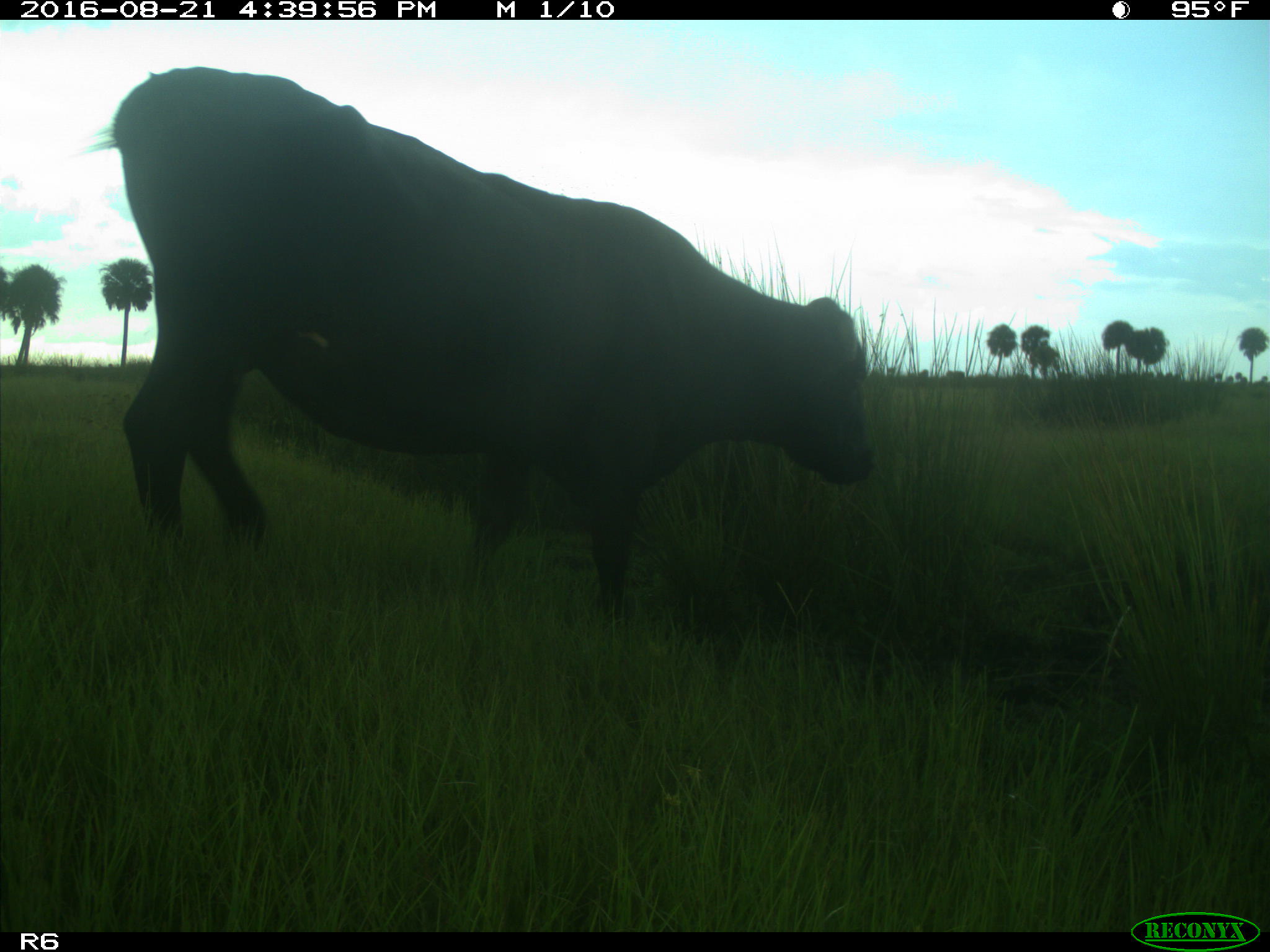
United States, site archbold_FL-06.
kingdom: Animalia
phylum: Chordata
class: Mammalia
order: Artiodactyla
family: Bovidae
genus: Bos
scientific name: Bos taurus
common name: domestic cow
Bos taurus (domestic cow).